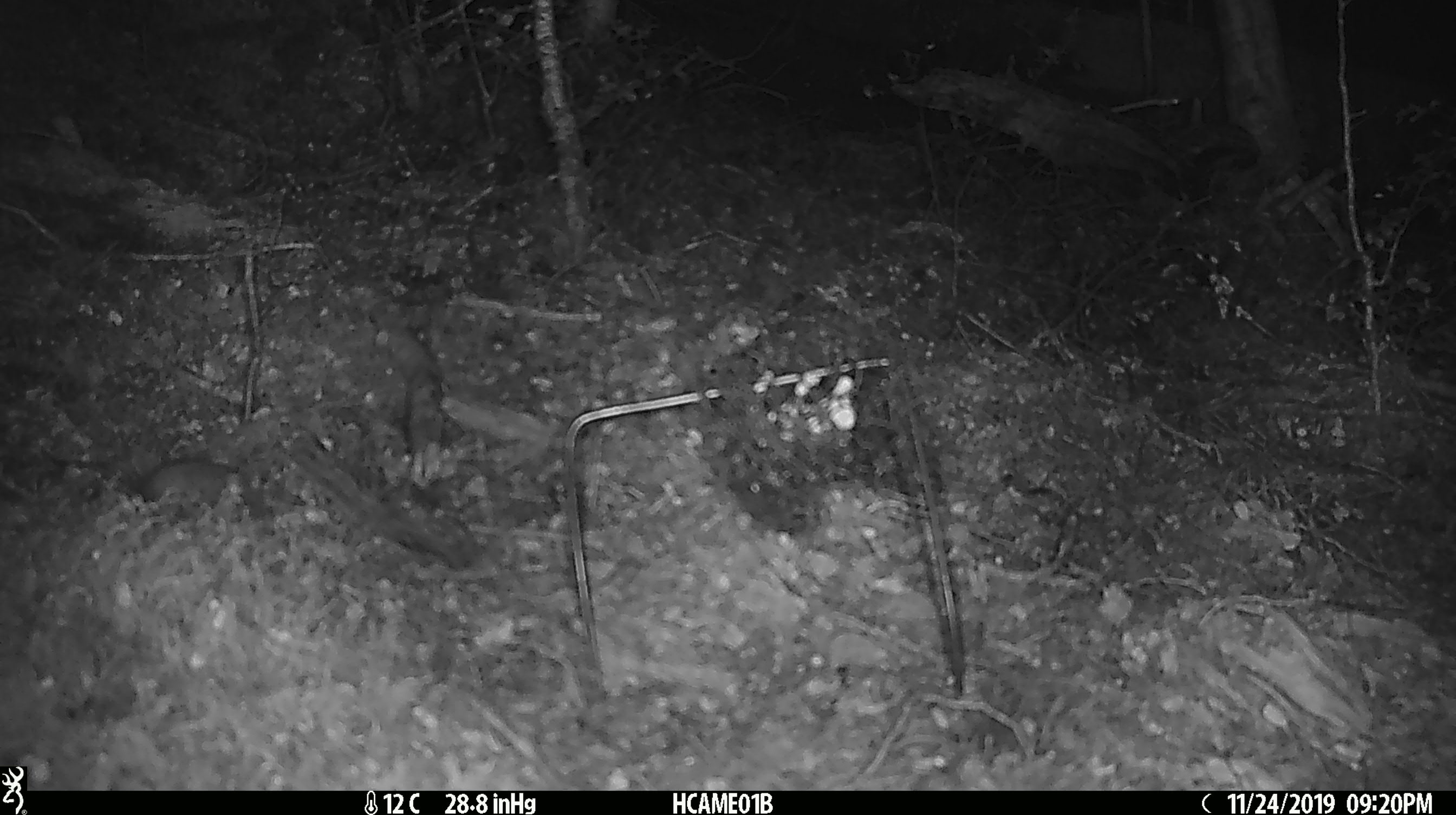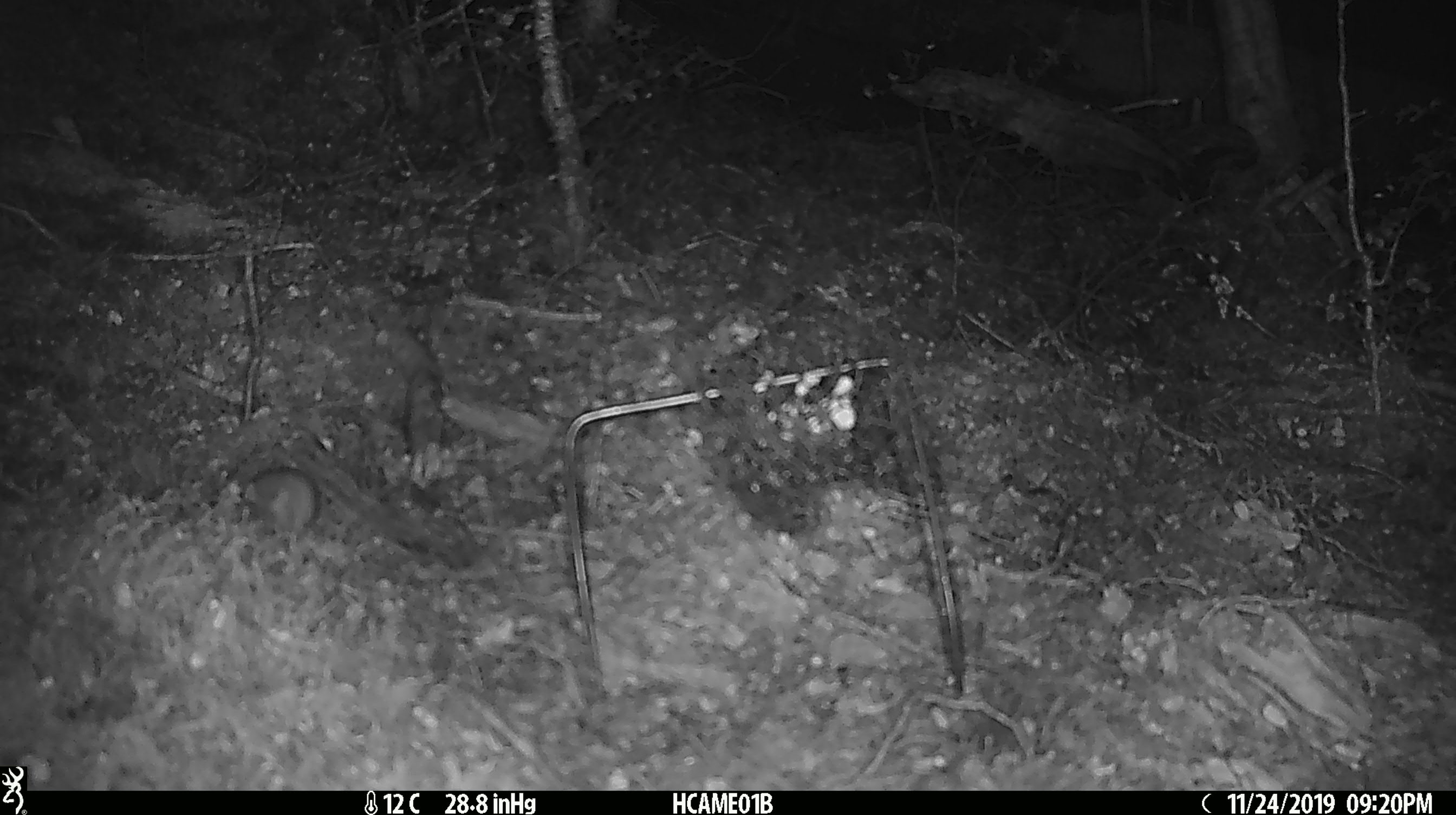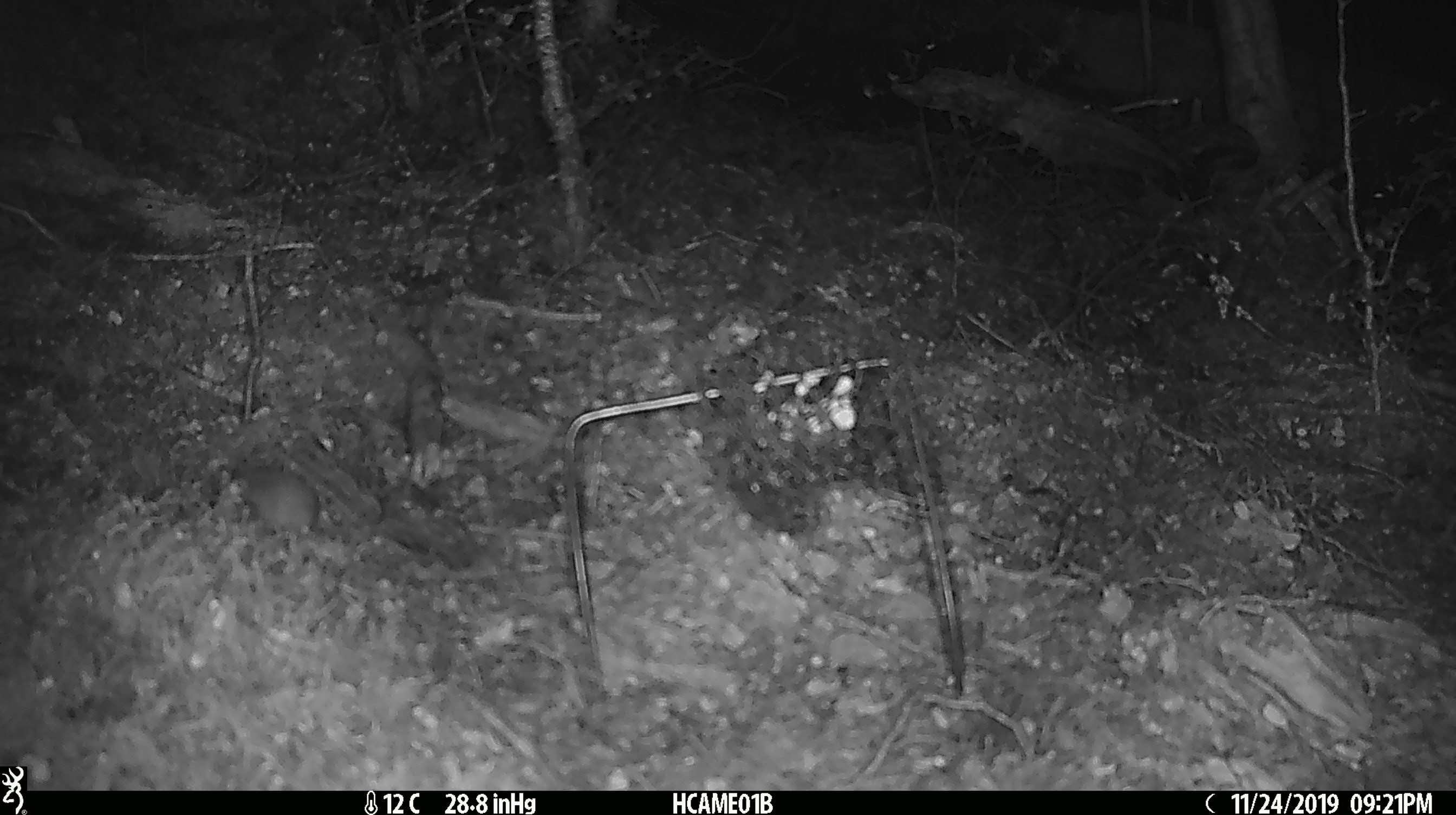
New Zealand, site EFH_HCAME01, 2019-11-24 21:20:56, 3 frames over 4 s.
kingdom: Animalia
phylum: Chordata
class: Mammalia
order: Rodentia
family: Muridae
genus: Mus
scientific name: Mus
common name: mouse